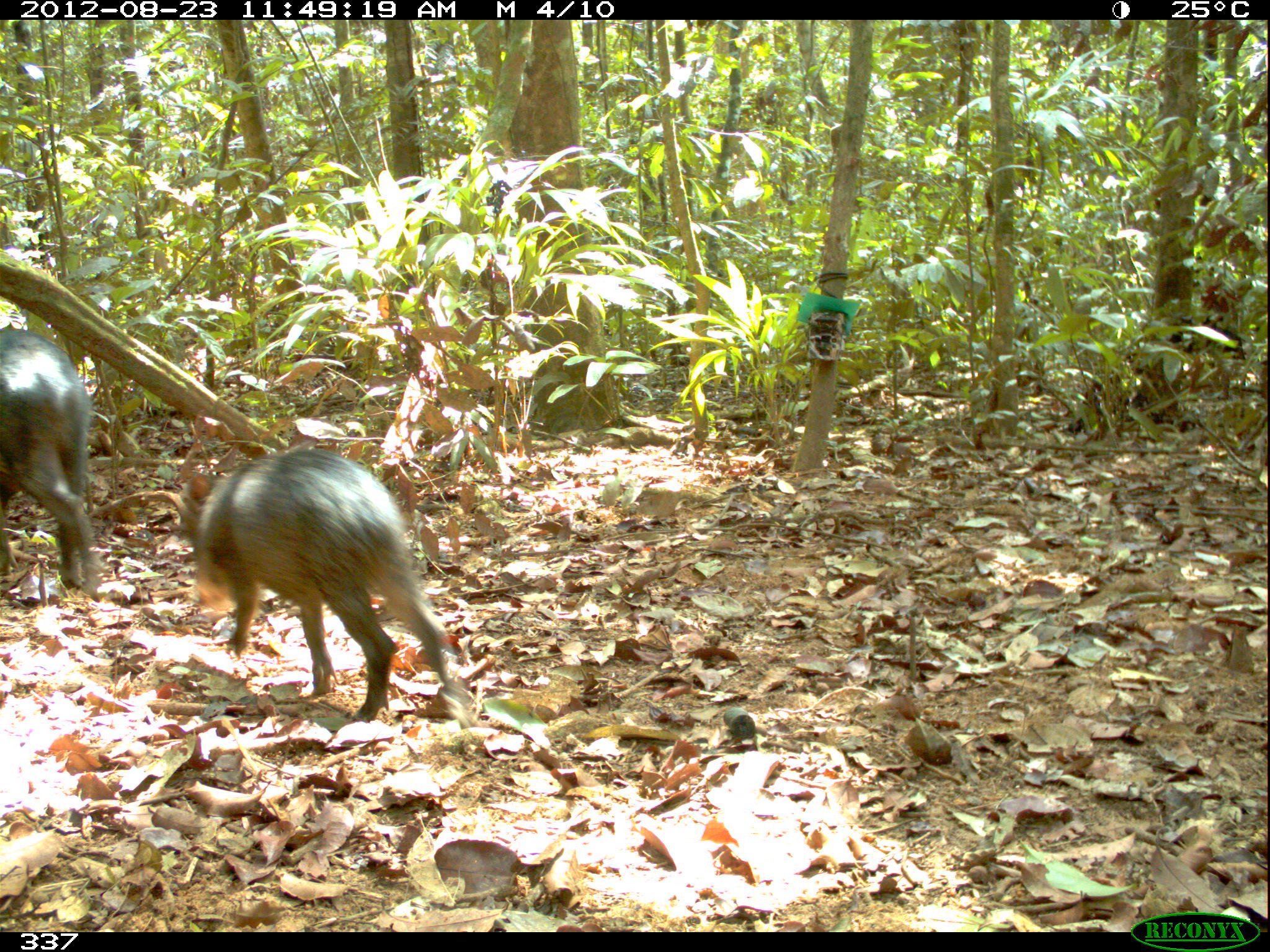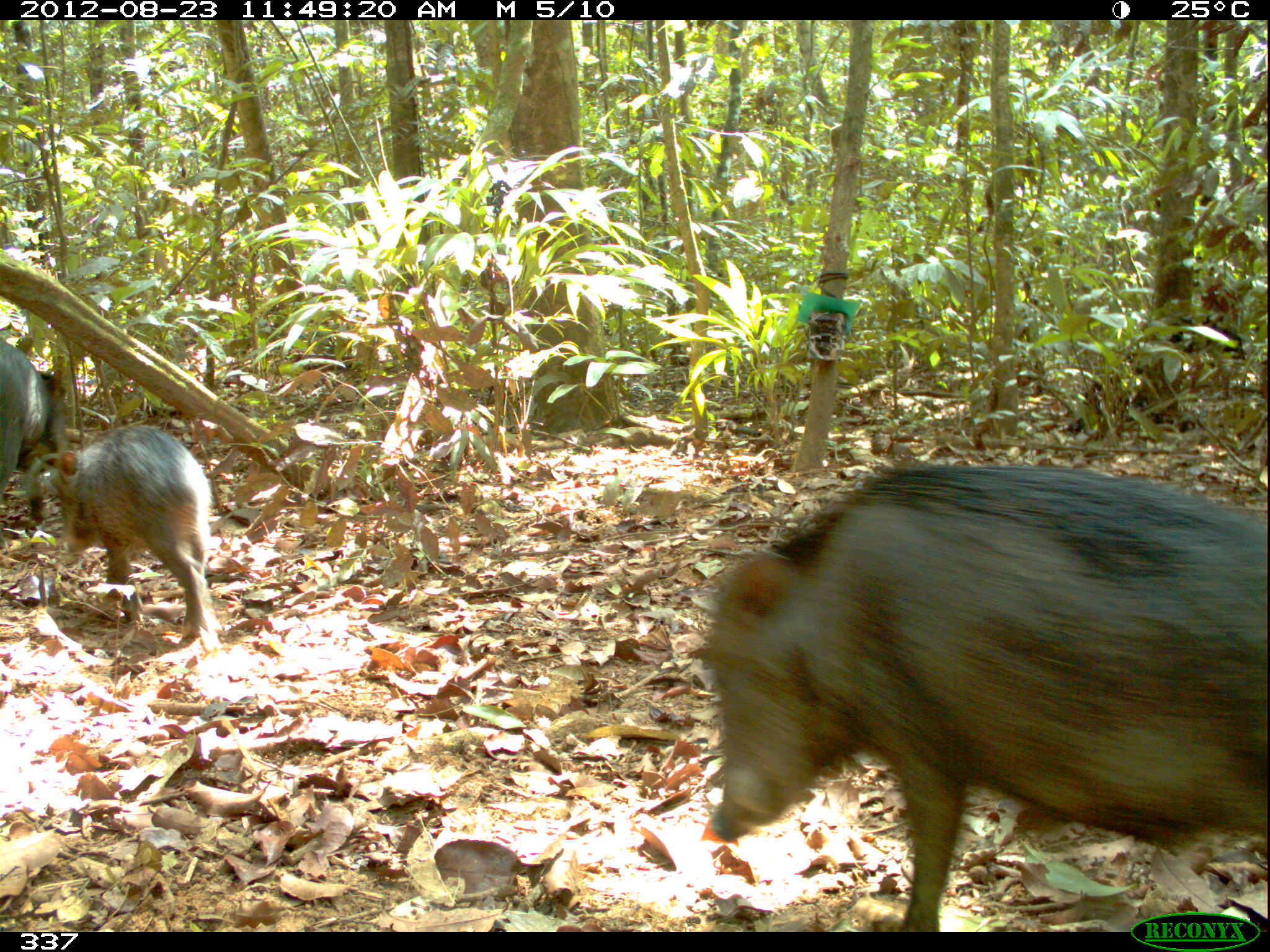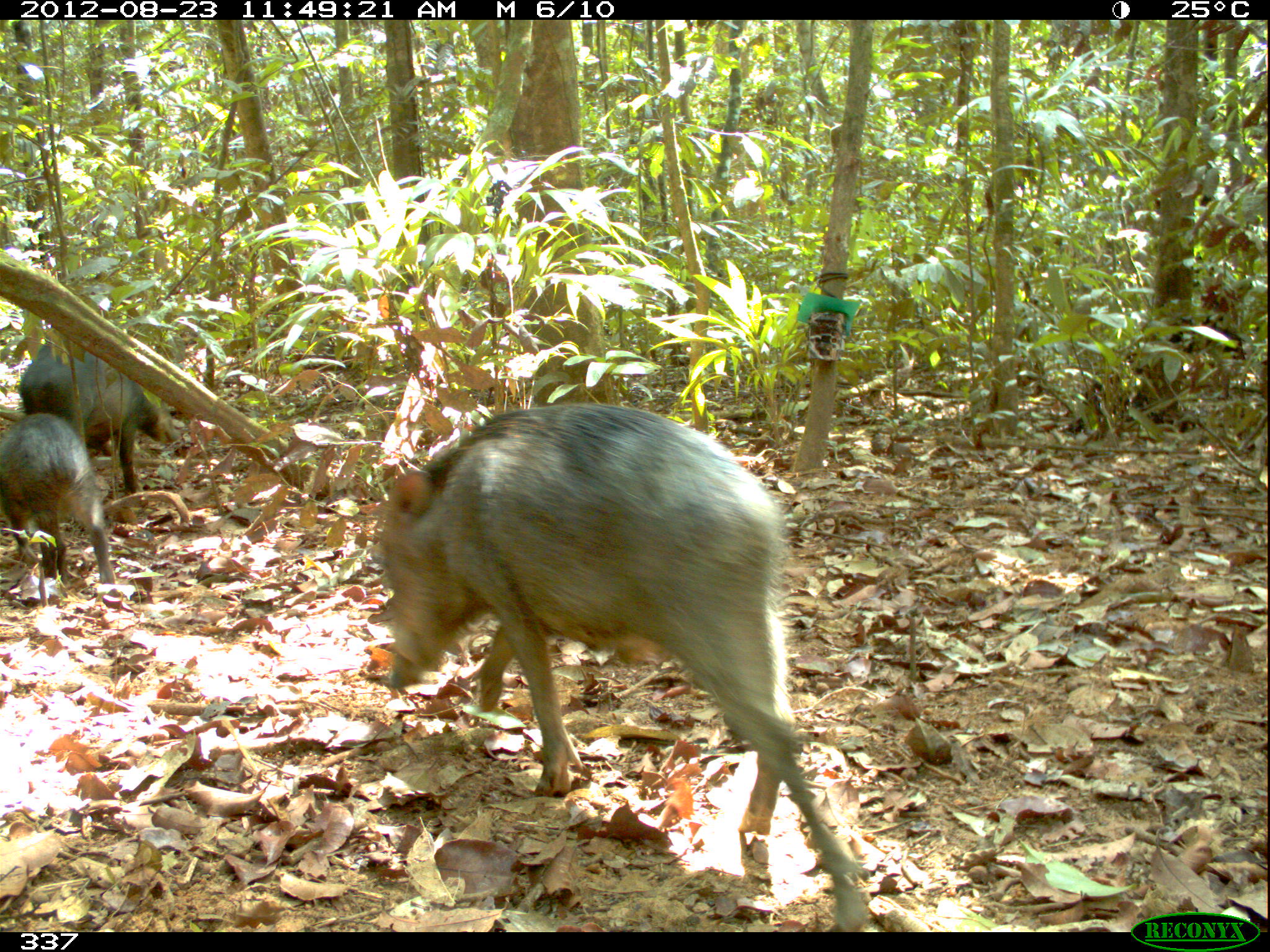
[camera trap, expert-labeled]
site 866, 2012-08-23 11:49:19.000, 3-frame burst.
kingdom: Animalia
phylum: Chordata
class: Mammalia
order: Artiodactyla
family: Tayassuidae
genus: Tayassu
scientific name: Tayassu pecari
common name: white-lipped peccary